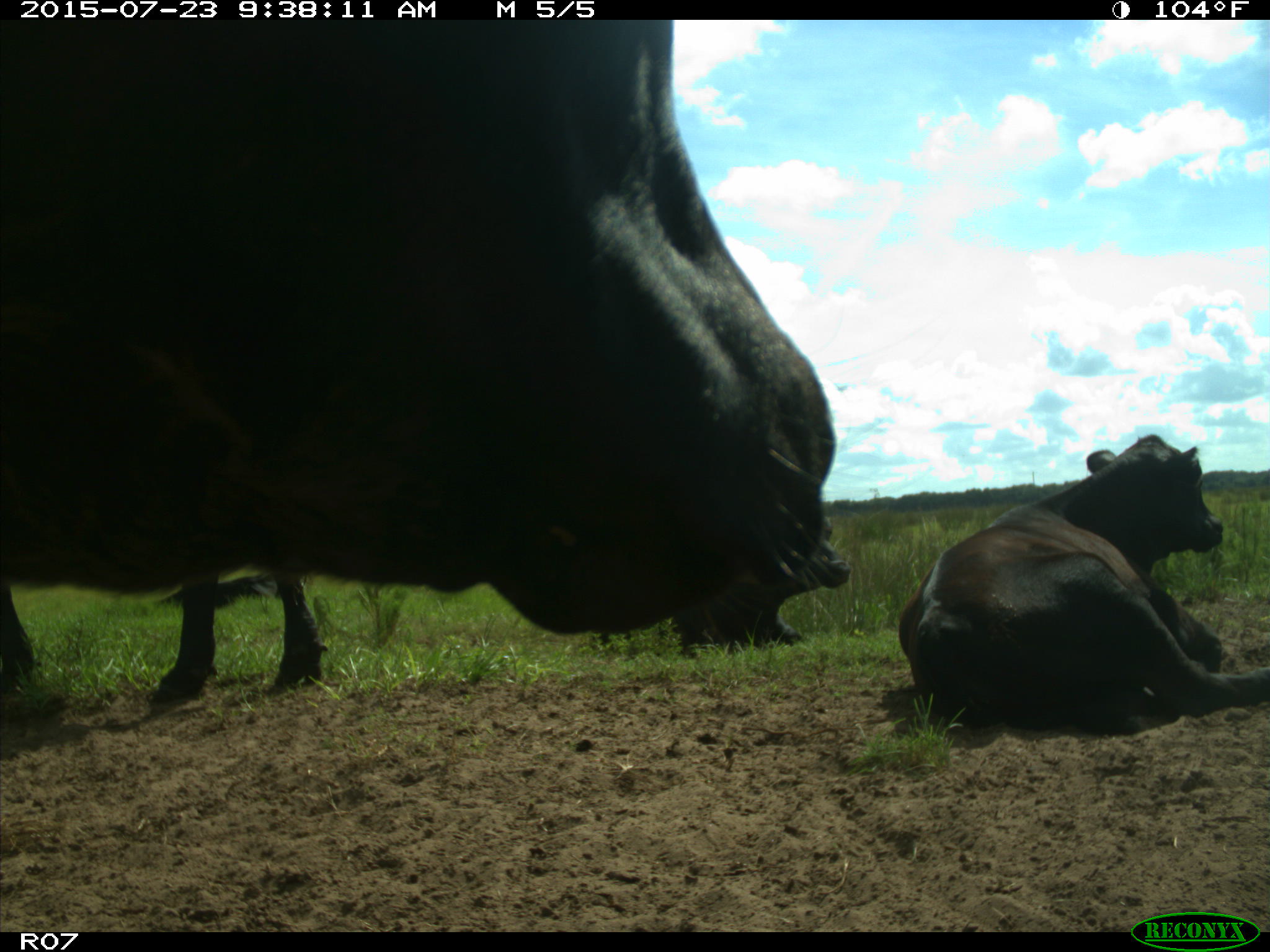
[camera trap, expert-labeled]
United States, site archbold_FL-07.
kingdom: Animalia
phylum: Chordata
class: Mammalia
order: Artiodactyla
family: Bovidae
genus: Bos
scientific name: Bos taurus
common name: domestic cow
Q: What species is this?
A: Bos taurus (domestic cow).